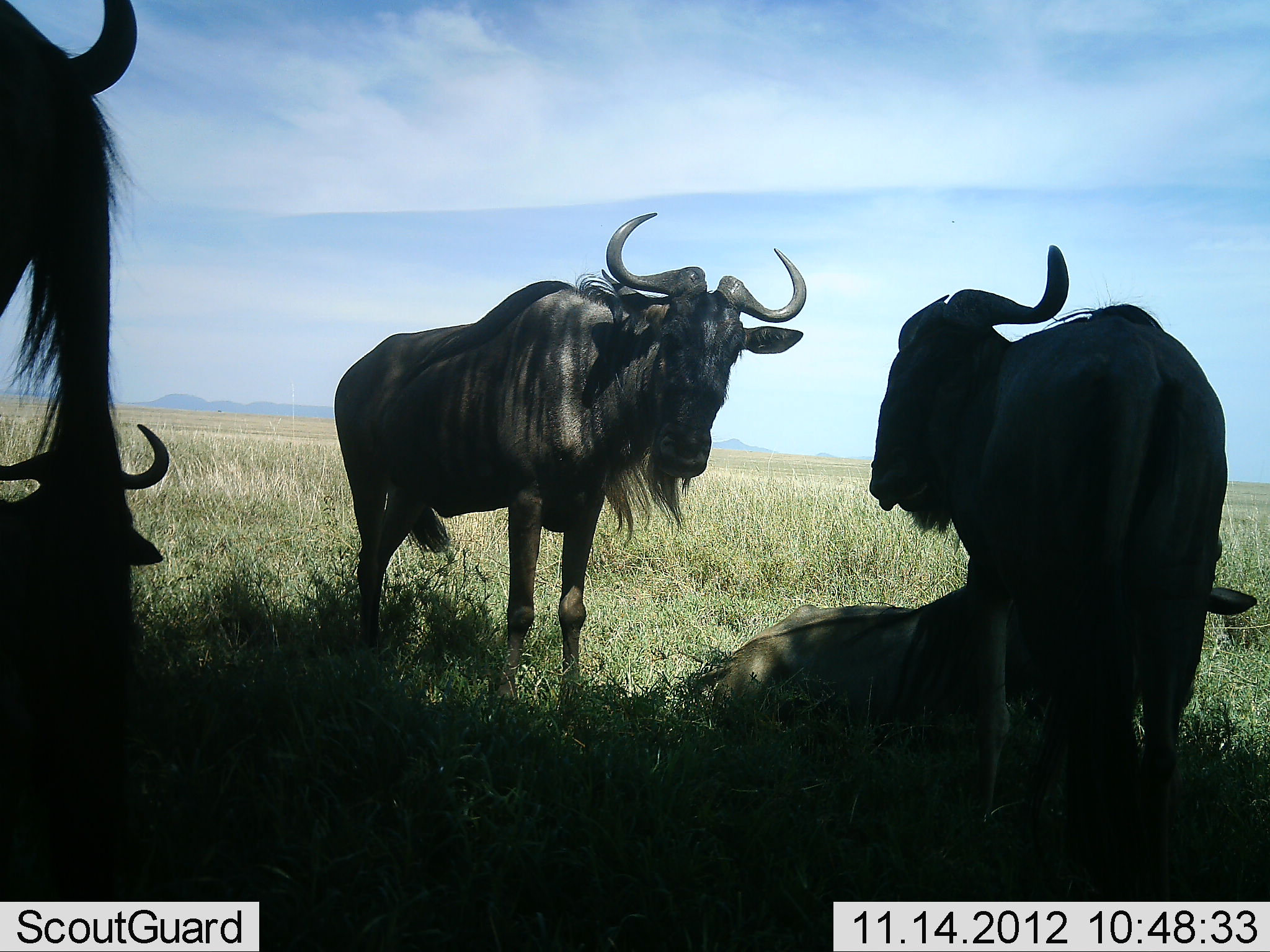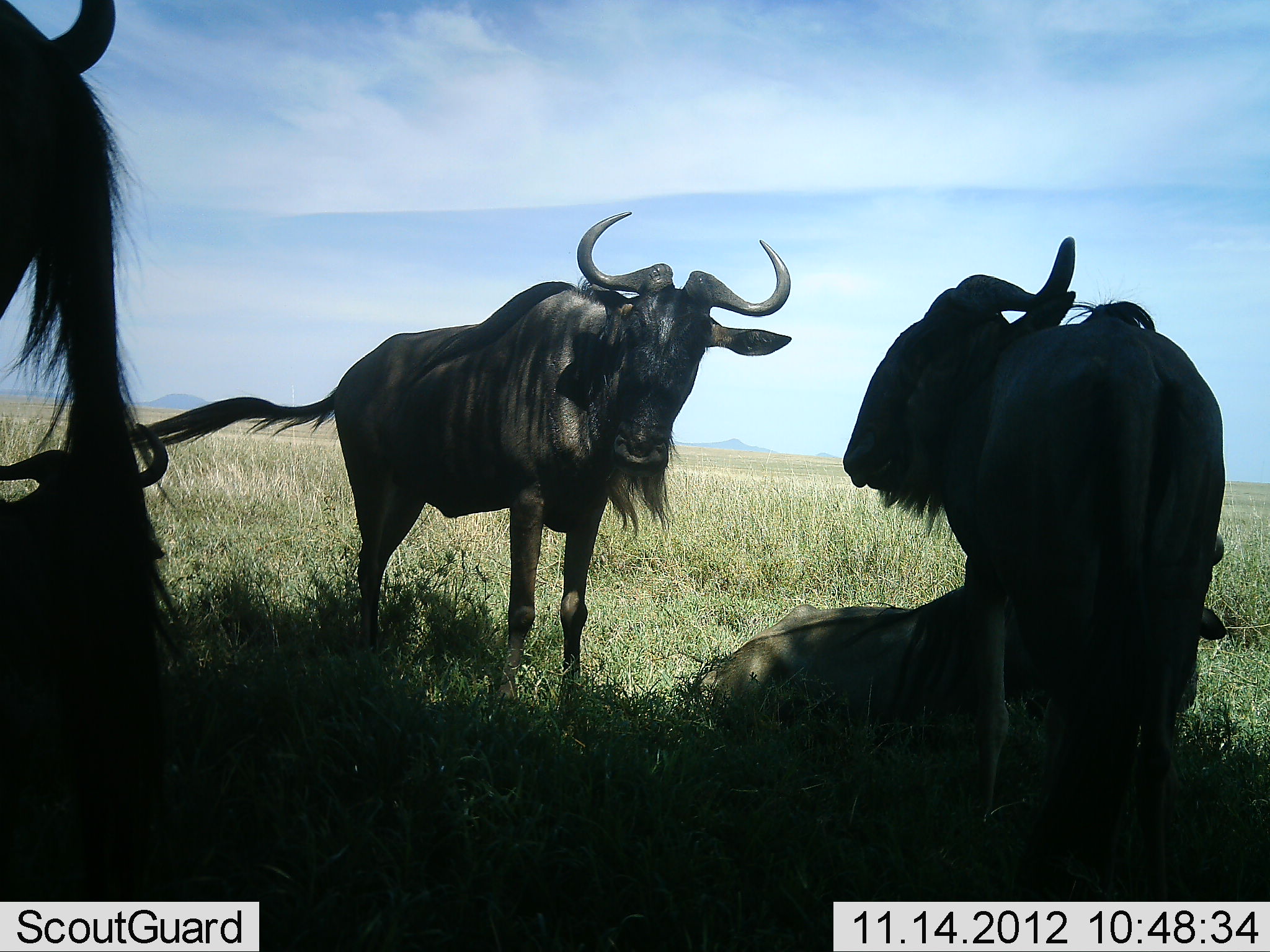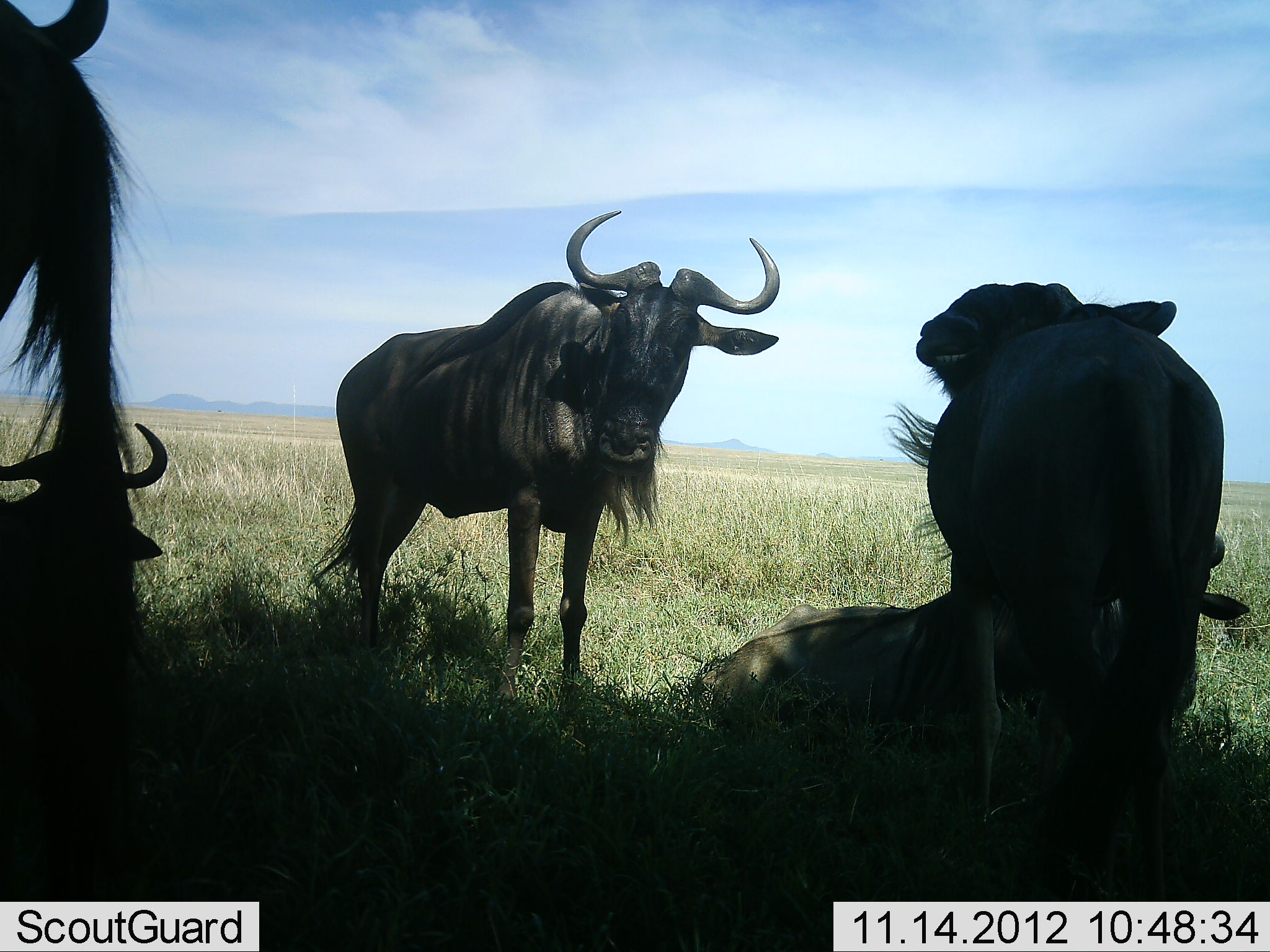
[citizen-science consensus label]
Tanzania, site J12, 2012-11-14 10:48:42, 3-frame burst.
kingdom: Animalia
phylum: Chordata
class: Mammalia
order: Artiodactyla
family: Bovidae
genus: Connochaetes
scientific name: Connochaetes taurinus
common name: blue wildebeest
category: wildebeest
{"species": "wildebeest (blue wildebeest) (Connochaetes taurinus)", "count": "5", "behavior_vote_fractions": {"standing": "70%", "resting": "100%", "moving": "0%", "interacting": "10%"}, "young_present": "0%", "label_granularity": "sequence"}